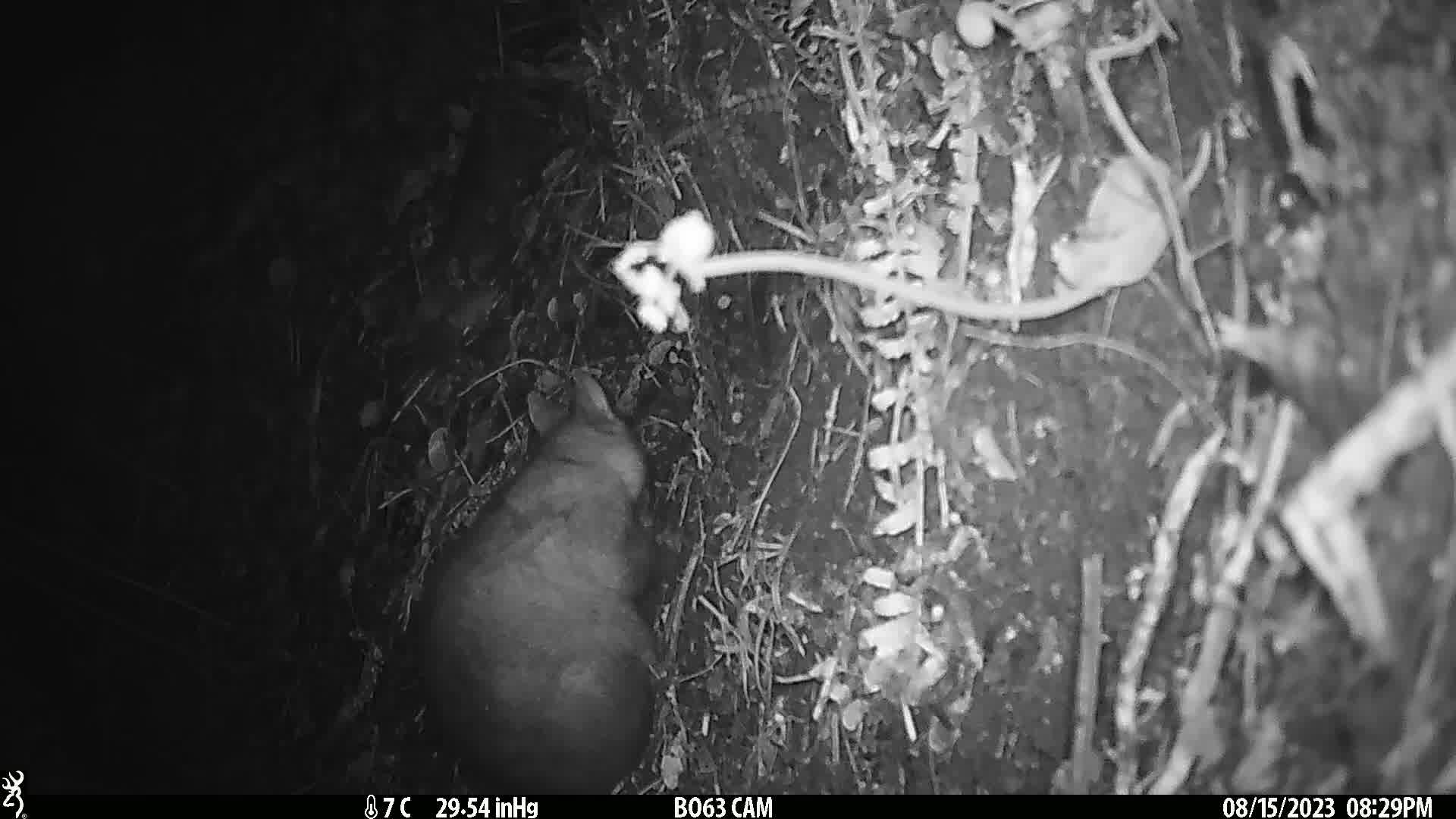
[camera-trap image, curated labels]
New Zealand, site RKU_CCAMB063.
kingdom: Animalia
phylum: Chordata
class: Mammalia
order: Diprotodontia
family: Phalangeridae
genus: Trichosurus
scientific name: Trichosurus vulpecula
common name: common brushtail possum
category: possum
Possum (common brushtail possum) (Trichosurus vulpecula).